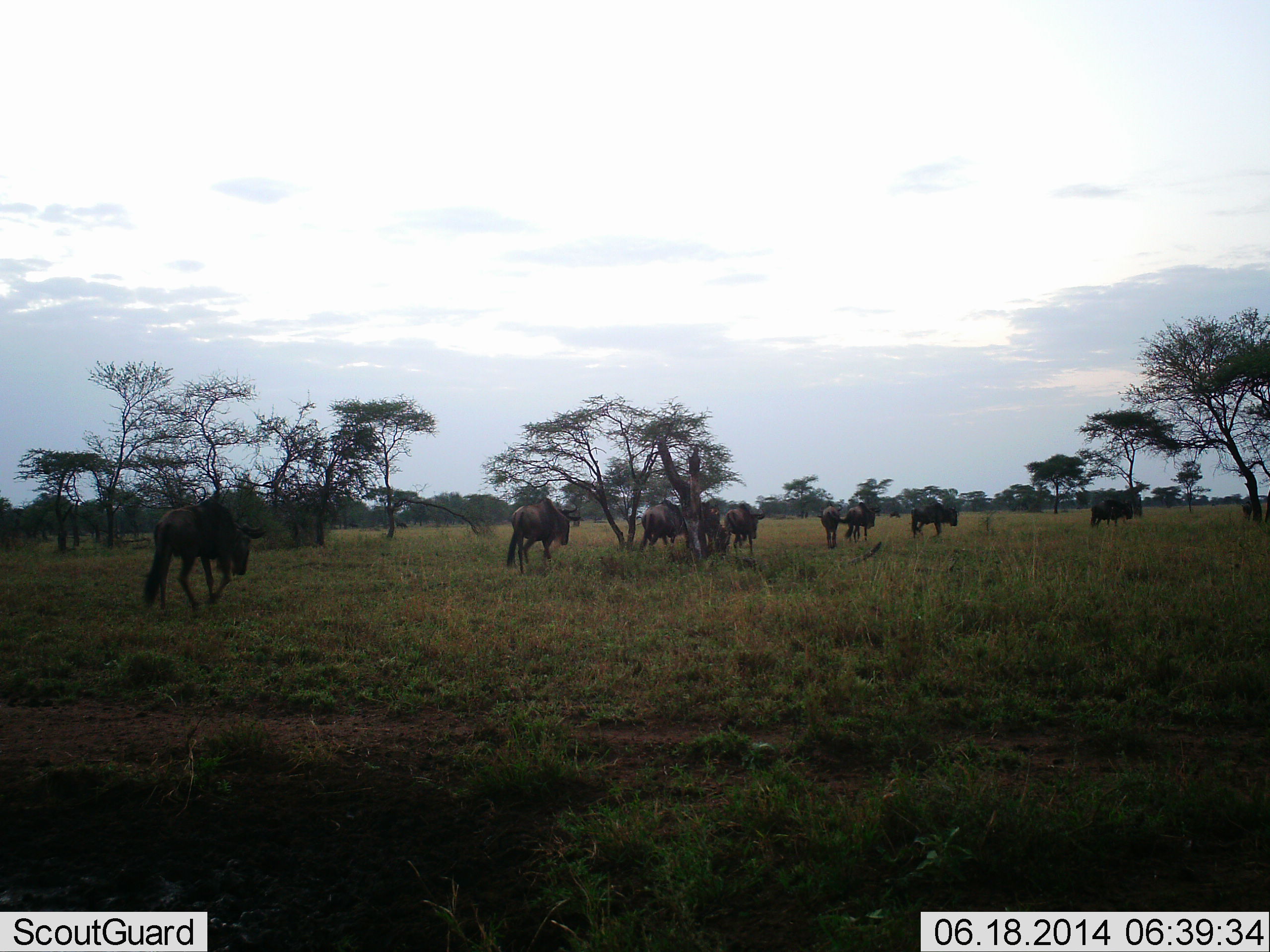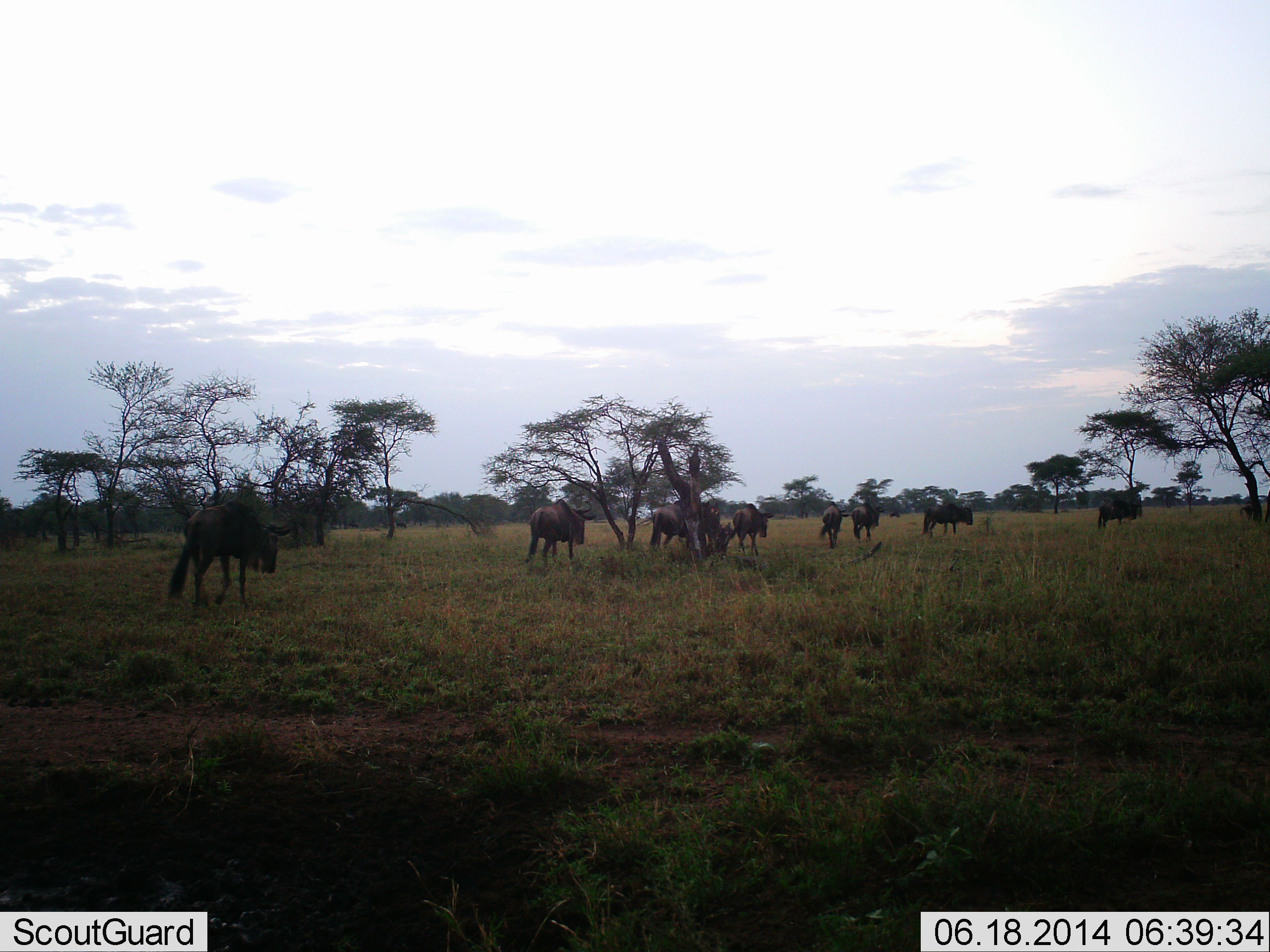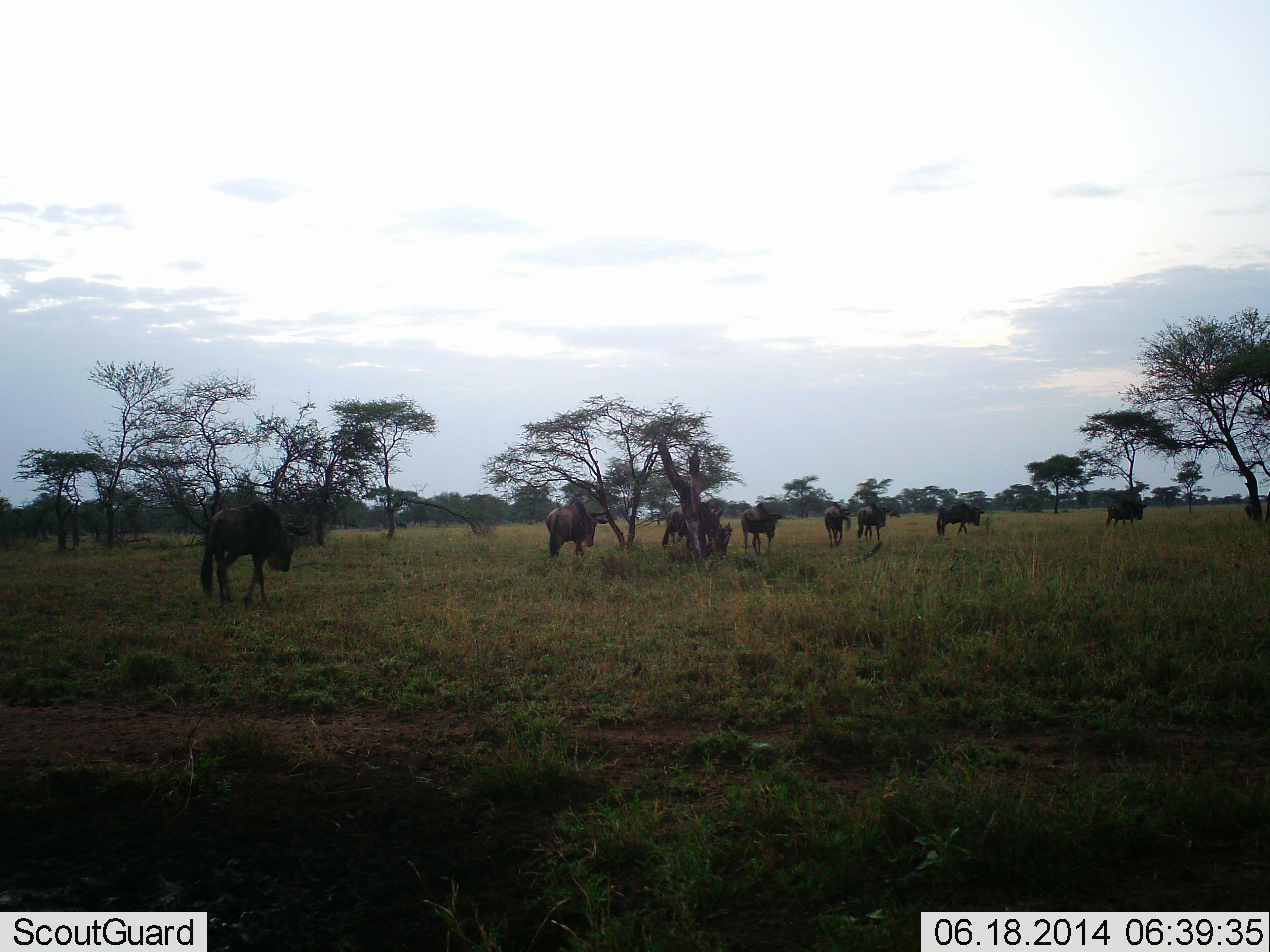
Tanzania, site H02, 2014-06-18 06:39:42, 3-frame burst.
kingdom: Animalia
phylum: Chordata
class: Mammalia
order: Artiodactyla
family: Bovidae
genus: Connochaetes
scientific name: Connochaetes taurinus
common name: blue wildebeest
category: wildebeest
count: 9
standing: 0%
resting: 0%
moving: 100%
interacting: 0%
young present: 0%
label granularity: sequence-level